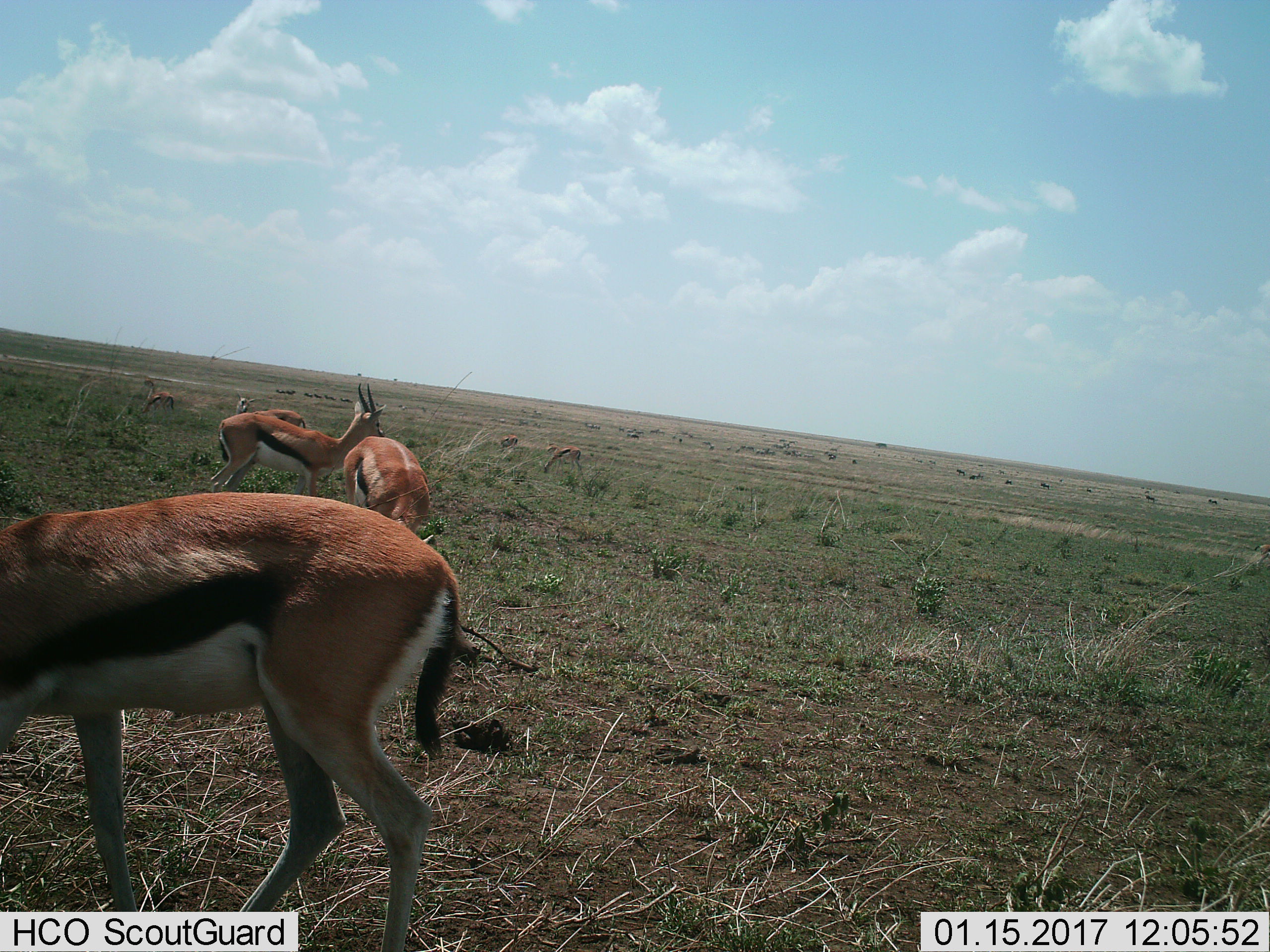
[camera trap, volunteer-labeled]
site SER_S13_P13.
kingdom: Animalia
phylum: Chordata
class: Mammalia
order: Artiodactyla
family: Bovidae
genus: Eudorcas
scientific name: Eudorcas thomsonii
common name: thomson's gazelle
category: gazellethomsons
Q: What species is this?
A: Gazellethomsons (thomson's gazelle) (Eudorcas thomsonii).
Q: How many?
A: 8.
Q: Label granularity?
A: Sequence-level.